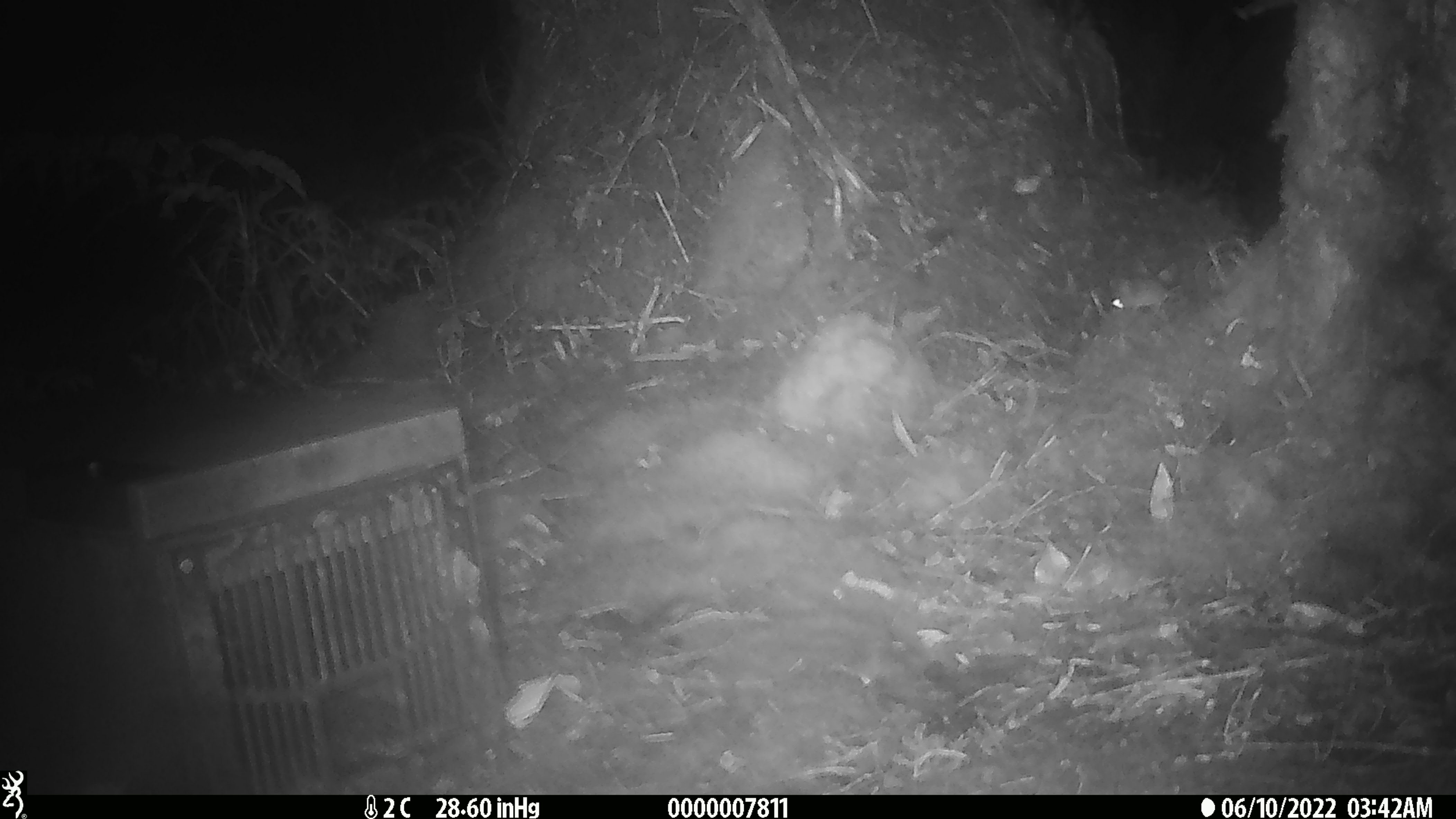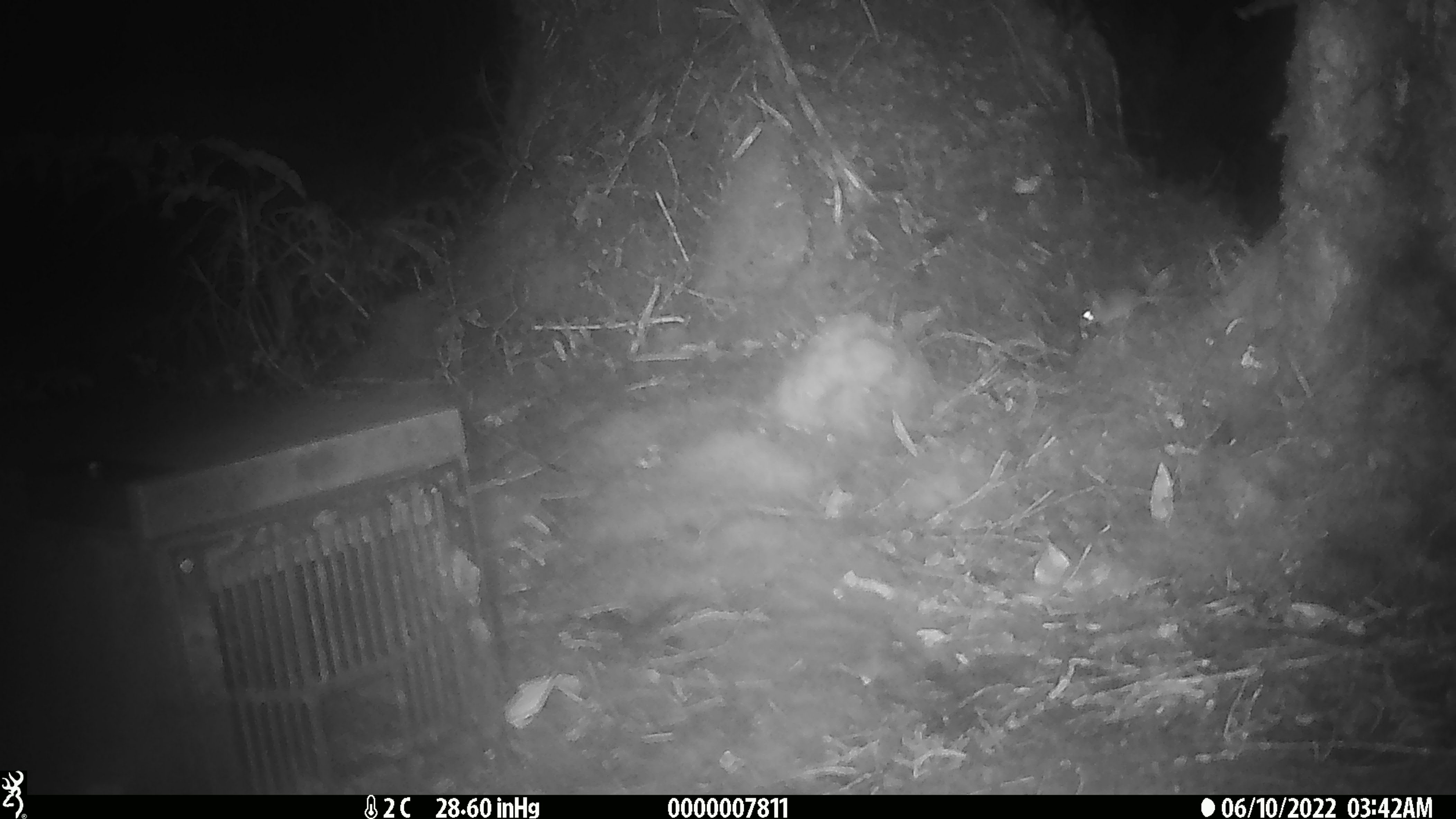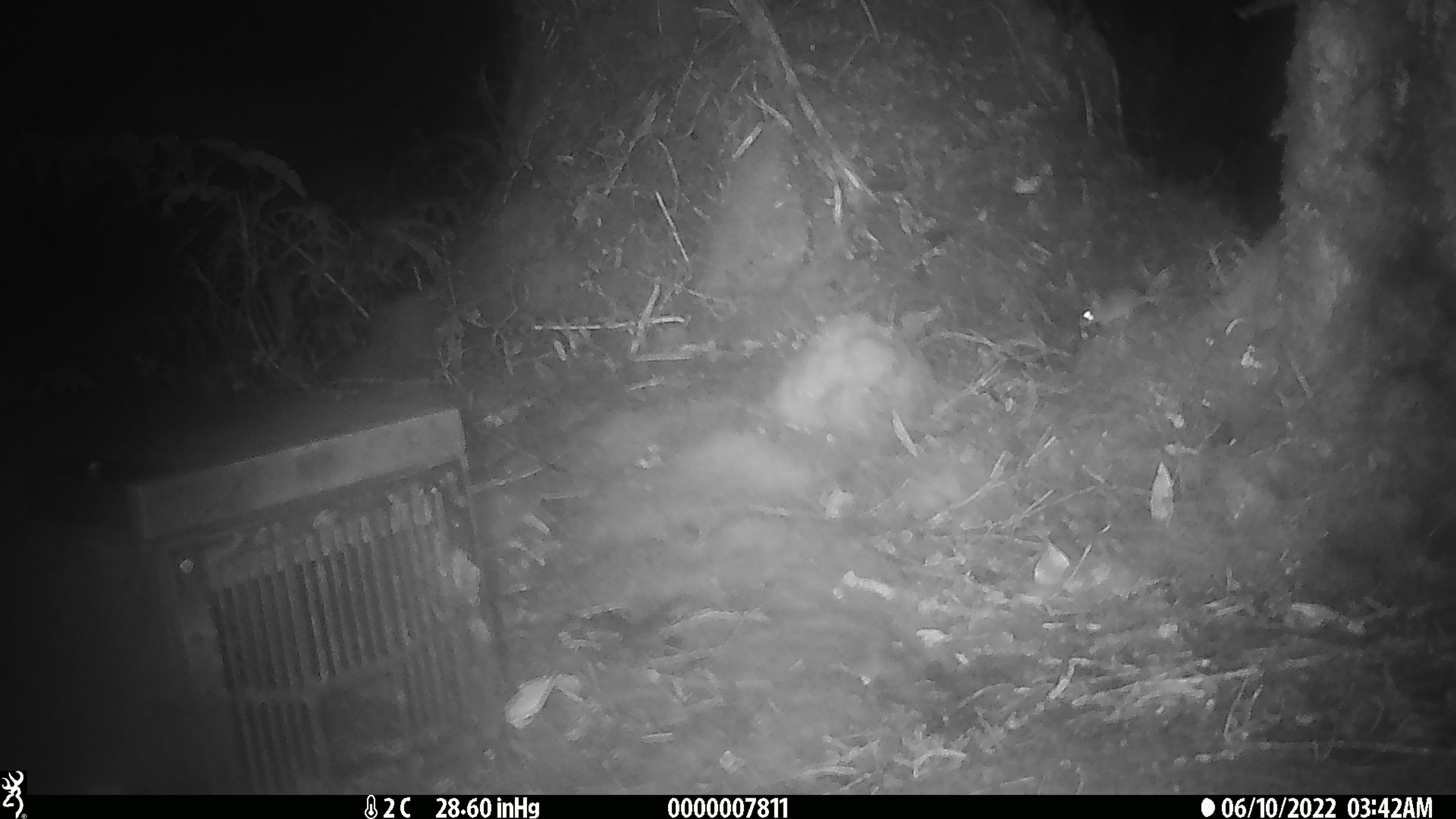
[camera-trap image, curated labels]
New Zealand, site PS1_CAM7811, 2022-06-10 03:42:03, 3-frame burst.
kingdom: Animalia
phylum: Chordata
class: Mammalia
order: Rodentia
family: Muridae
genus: Mus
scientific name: Mus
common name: mouse